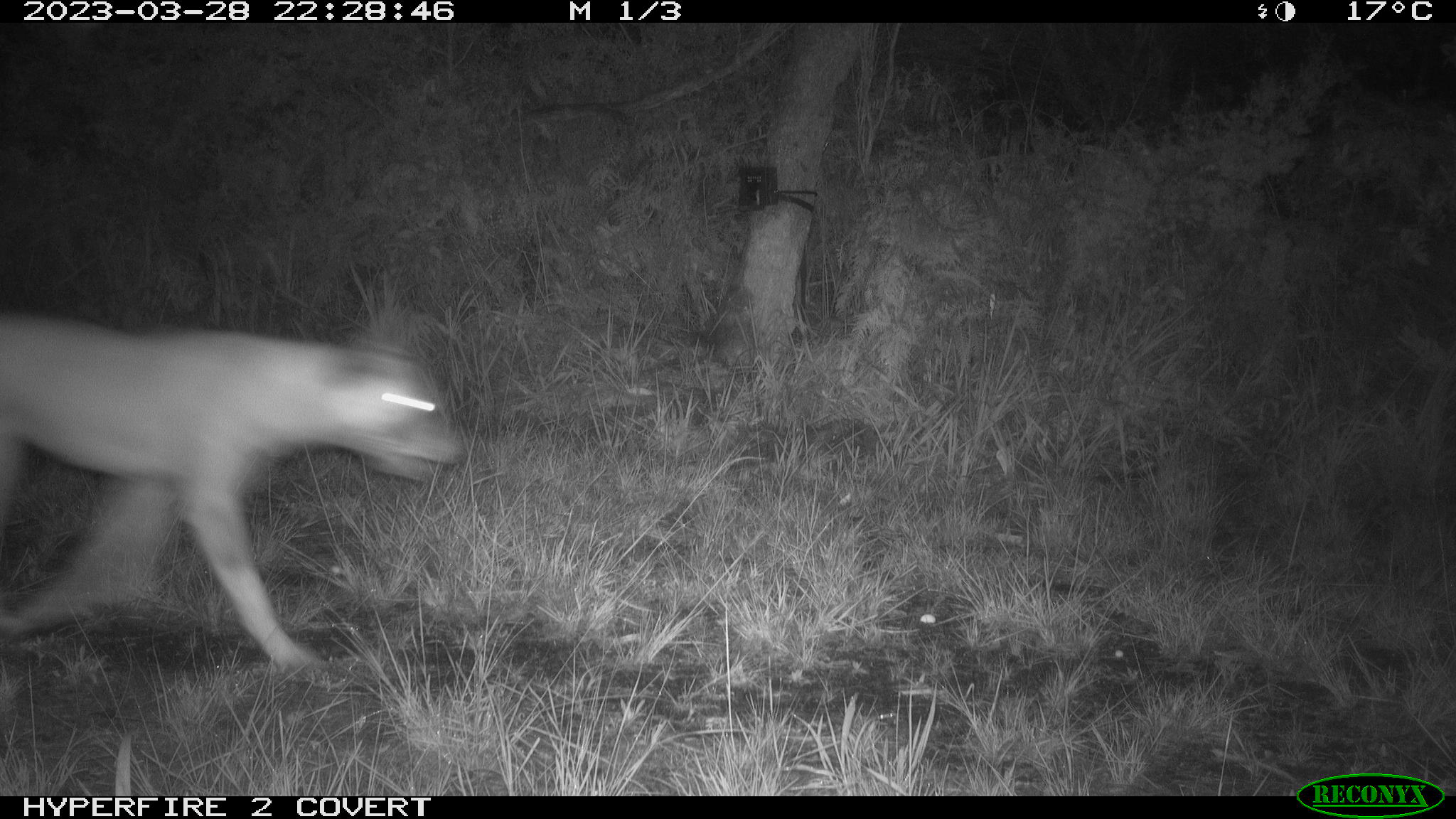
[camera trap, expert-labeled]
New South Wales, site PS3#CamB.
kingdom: Animalia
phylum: Chordata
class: Mammalia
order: Carnivora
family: Canidae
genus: Canis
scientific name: Canis familiaris dingo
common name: dingo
Dingo (Canis familiaris dingo).